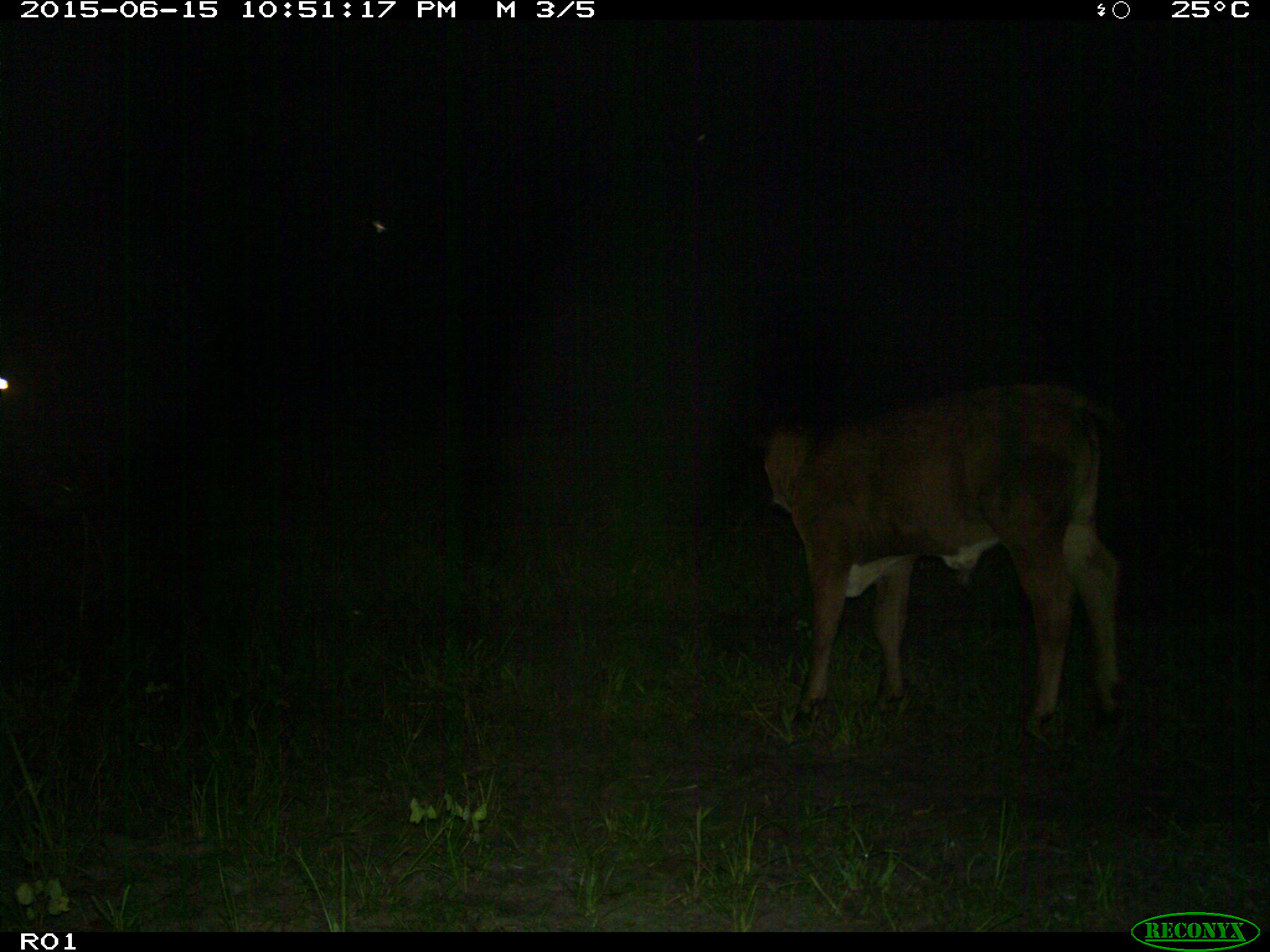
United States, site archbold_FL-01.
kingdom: Animalia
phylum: Chordata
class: Mammalia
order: Artiodactyla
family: Bovidae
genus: Bos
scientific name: Bos taurus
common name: domestic cow